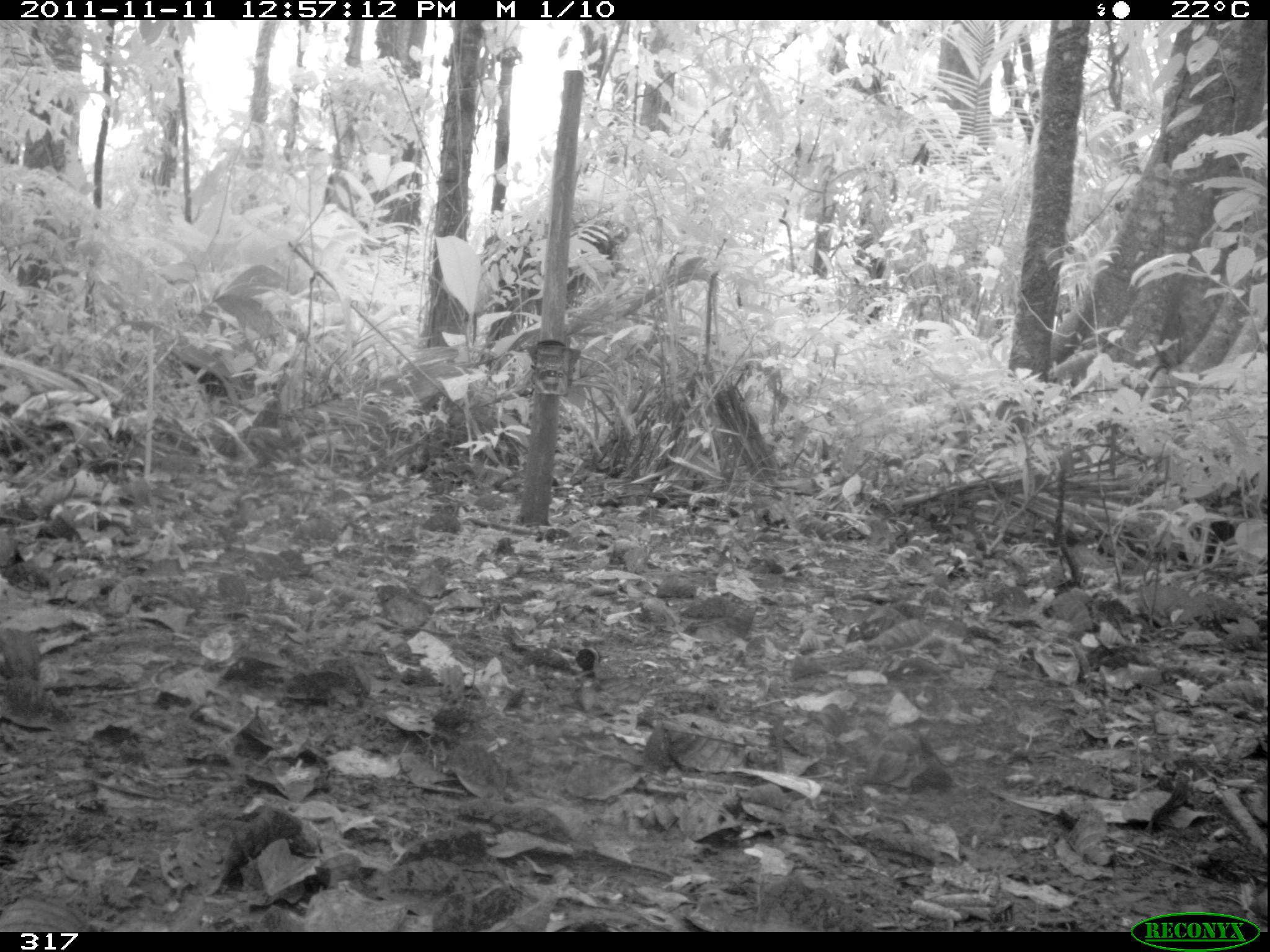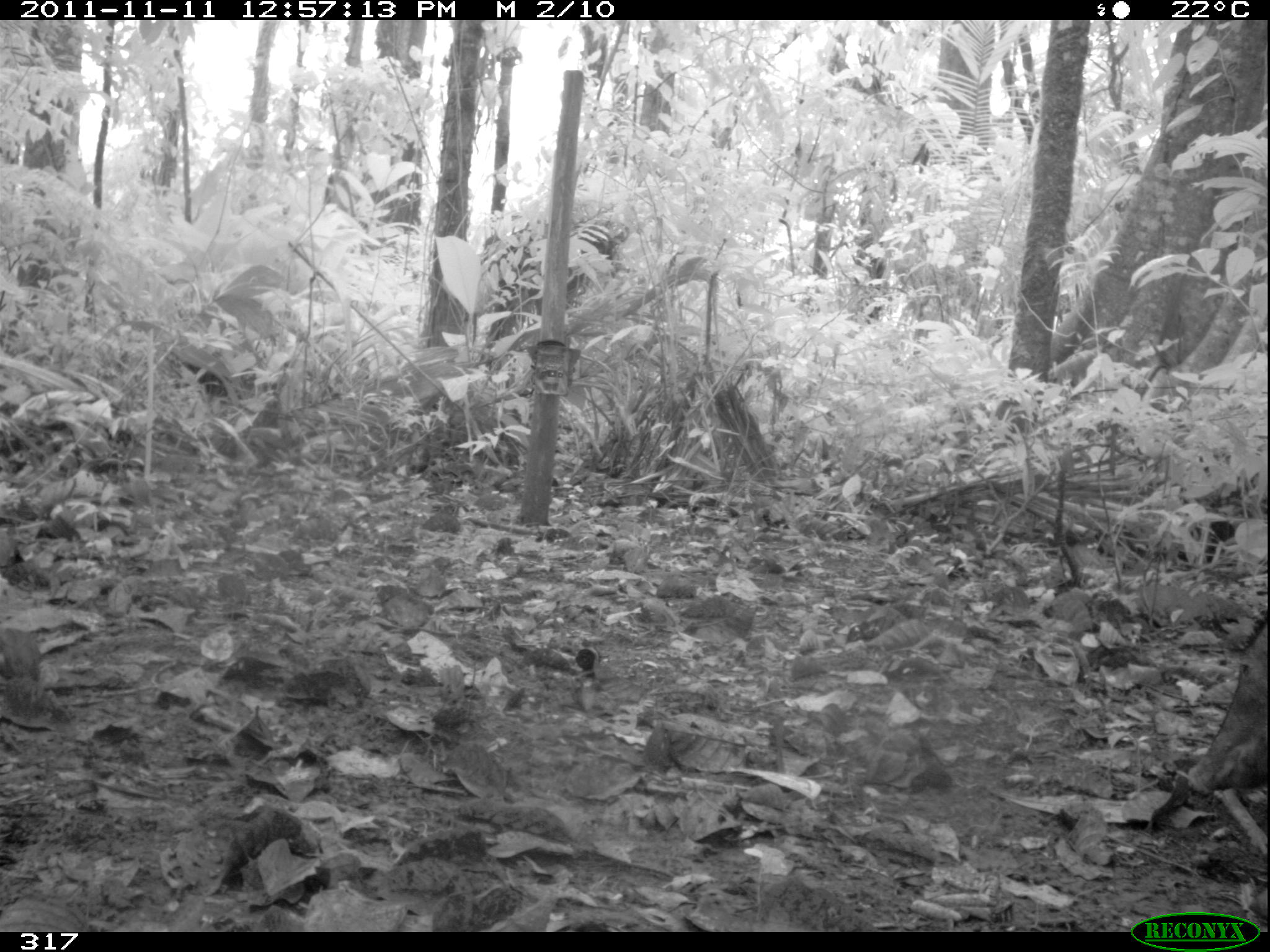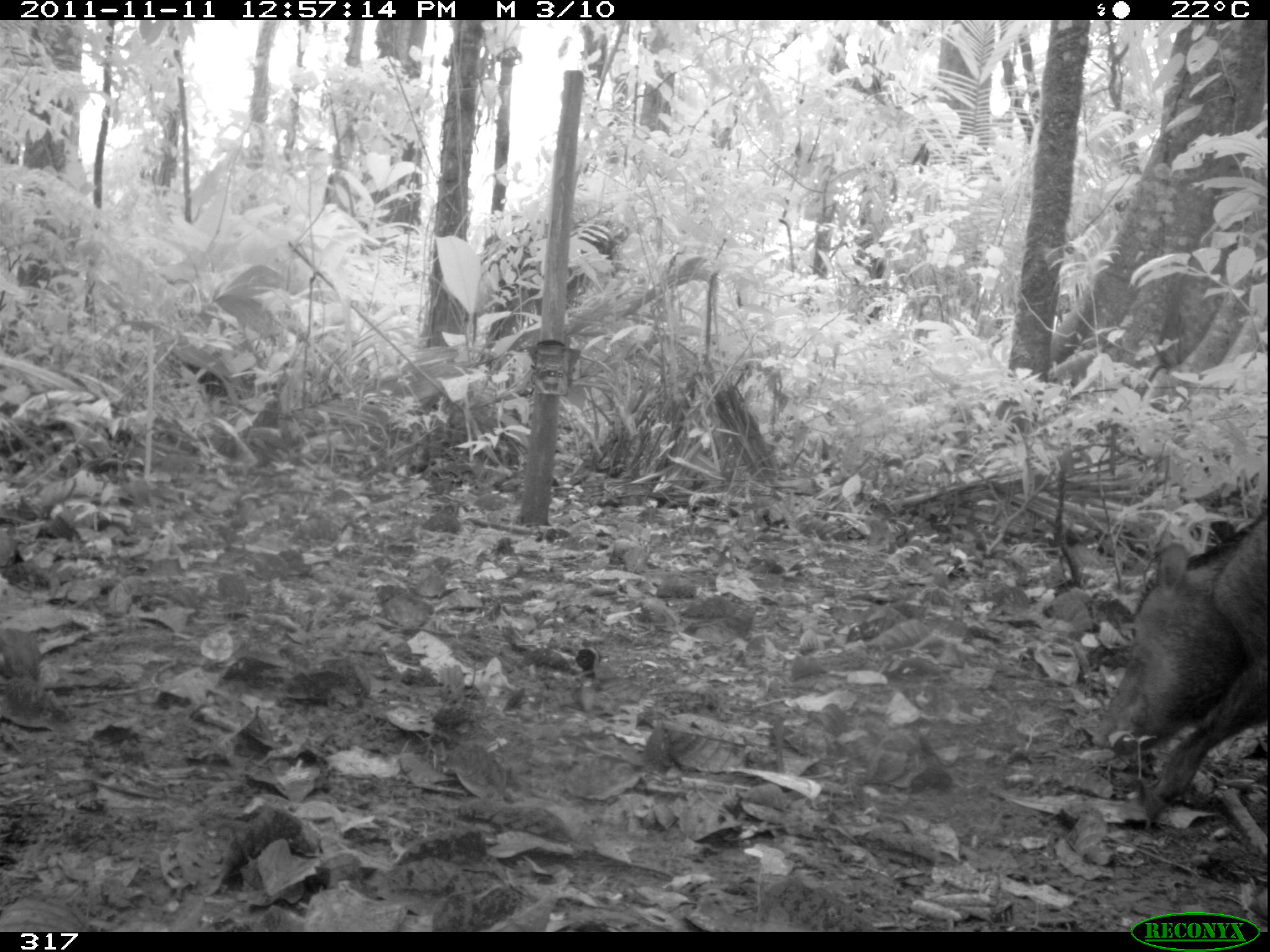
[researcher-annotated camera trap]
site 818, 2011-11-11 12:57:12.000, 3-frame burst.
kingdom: Animalia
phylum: Chordata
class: Mammalia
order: Artiodactyla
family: Tayassuidae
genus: Tayassu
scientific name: Tayassu pecari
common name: white-lipped peccary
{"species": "Tayassu pecari (white-lipped peccary)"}